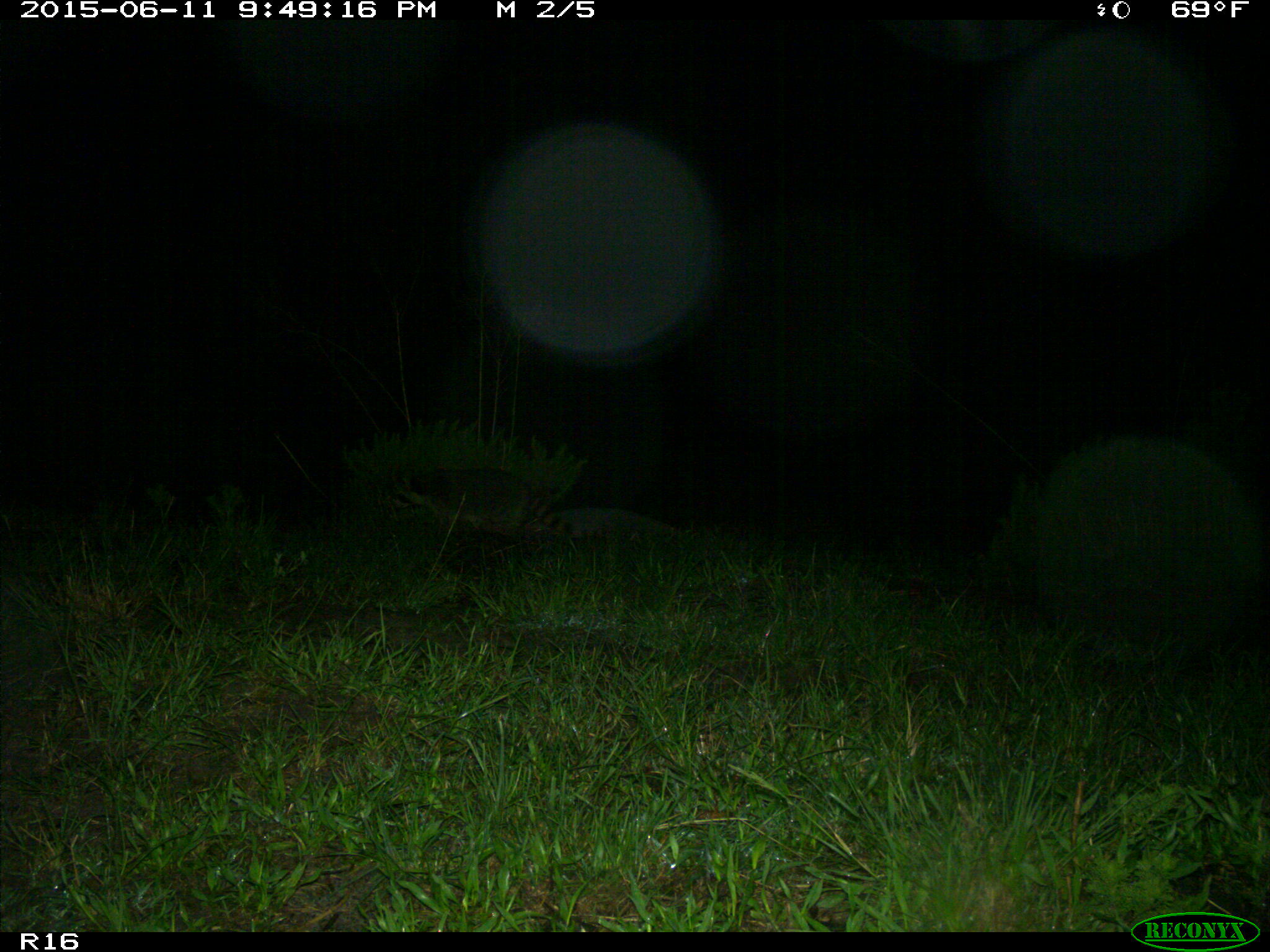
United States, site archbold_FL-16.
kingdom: Animalia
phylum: Chordata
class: Mammalia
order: Carnivora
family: Procyonidae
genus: Procyon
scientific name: Procyon lotor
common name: common raccoon